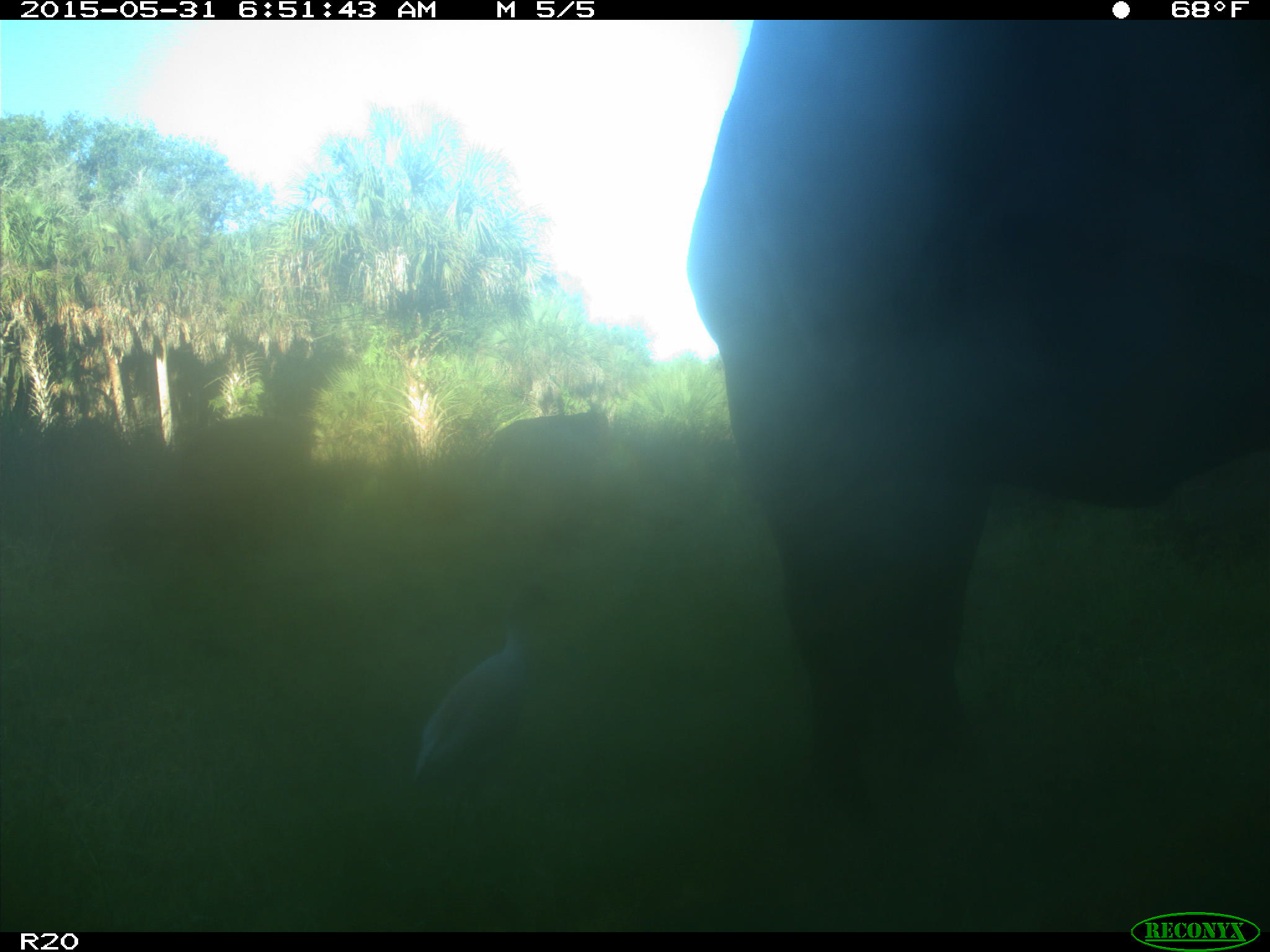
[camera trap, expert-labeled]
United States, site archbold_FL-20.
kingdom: Animalia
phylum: Chordata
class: Mammalia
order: Artiodactyla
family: Bovidae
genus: Bos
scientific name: Bos taurus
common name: domestic cow